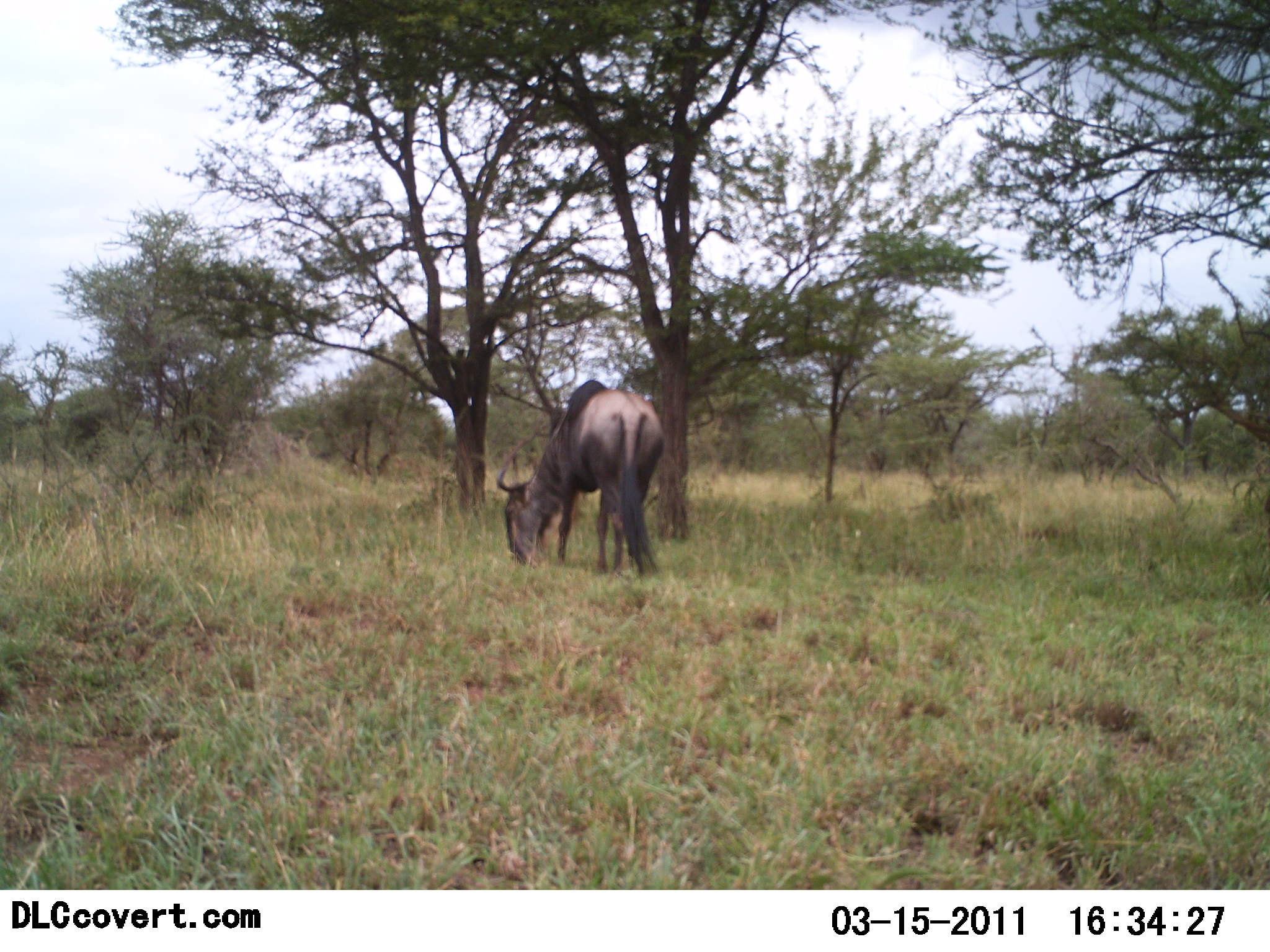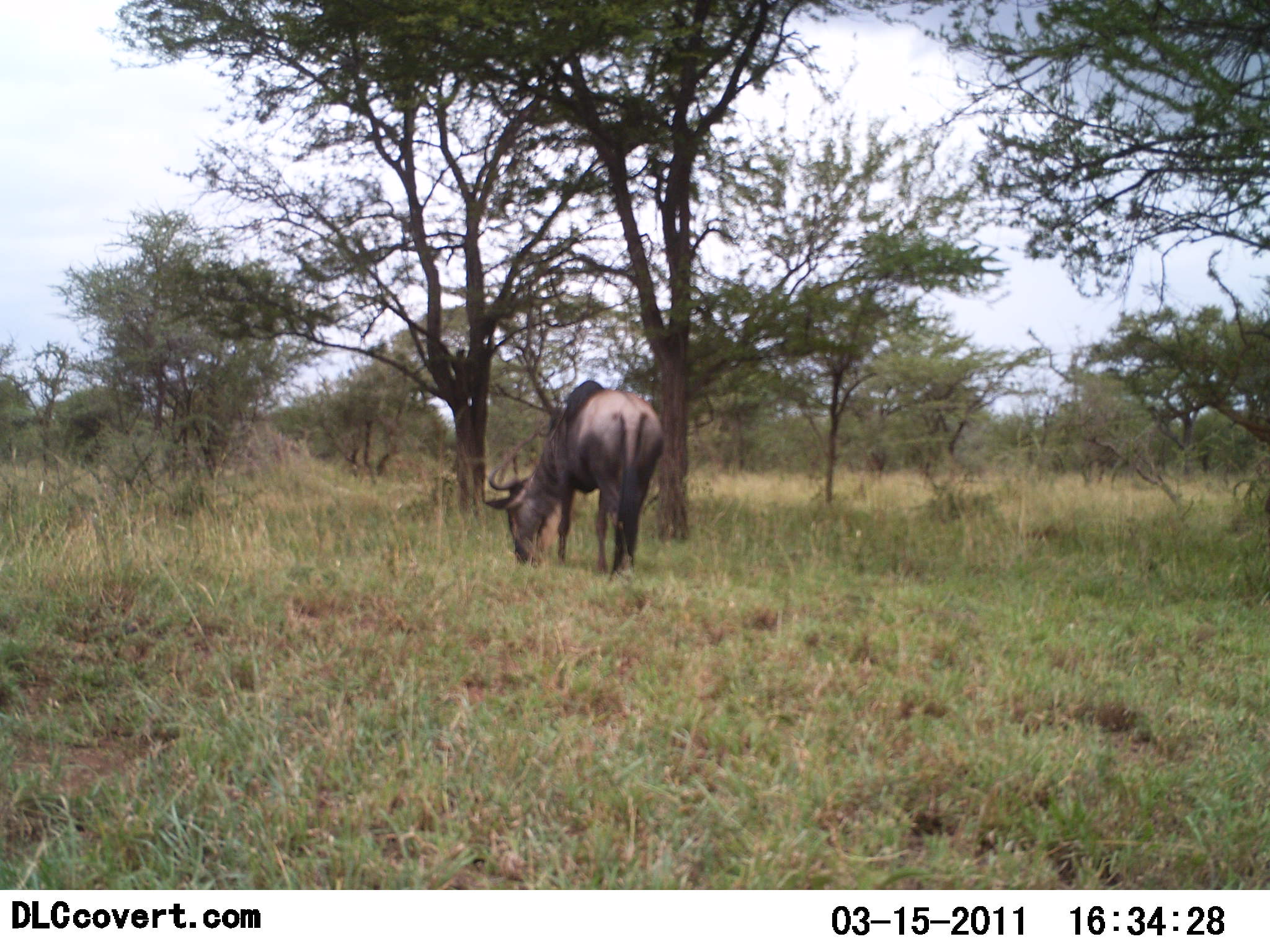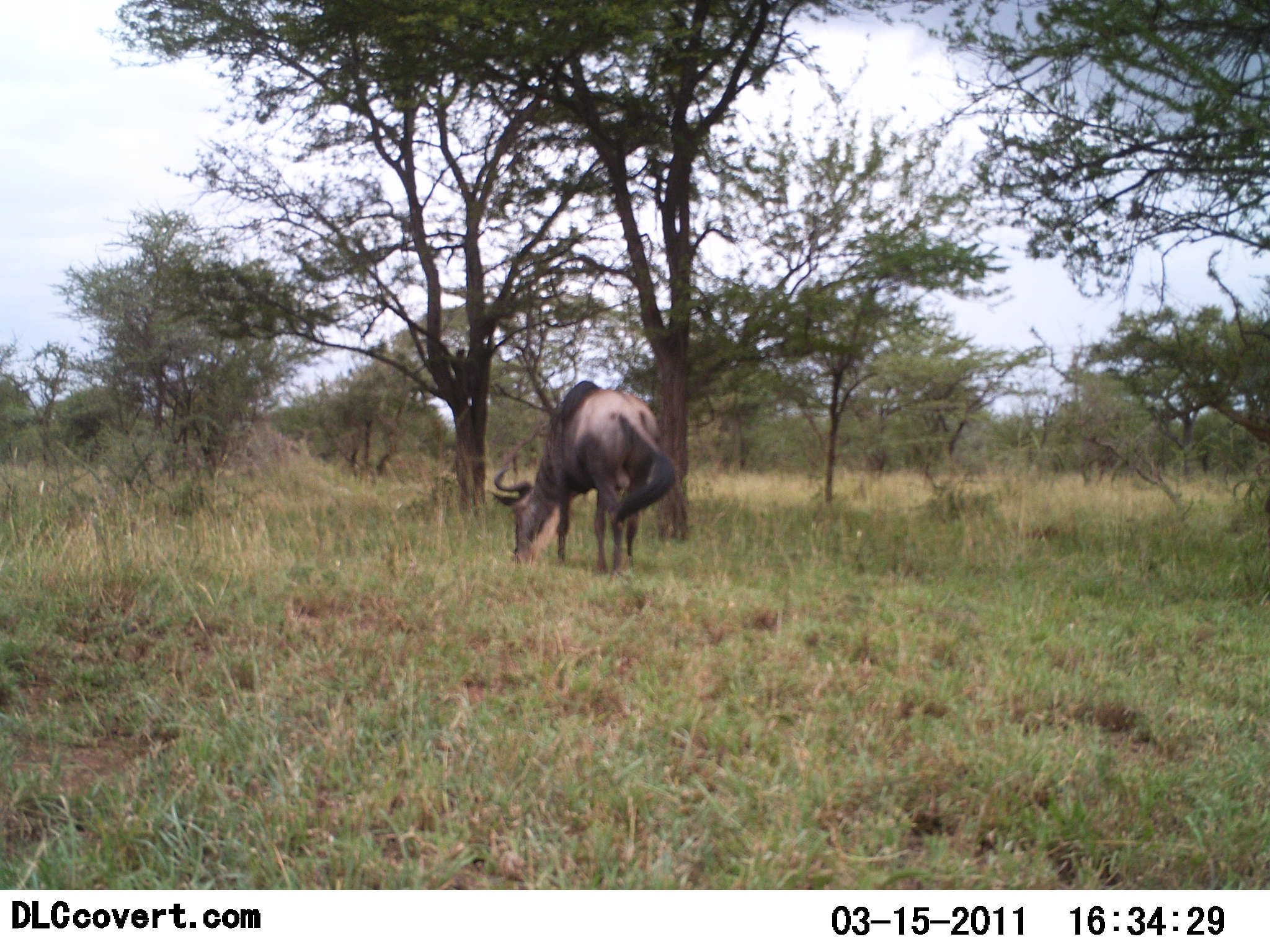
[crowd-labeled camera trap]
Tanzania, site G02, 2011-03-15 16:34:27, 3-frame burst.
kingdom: Animalia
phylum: Chordata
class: Mammalia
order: Artiodactyla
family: Bovidae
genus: Connochaetes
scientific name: Connochaetes taurinus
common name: blue wildebeest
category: wildebeest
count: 1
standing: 27%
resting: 0%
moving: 0%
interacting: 0%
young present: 0%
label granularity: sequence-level